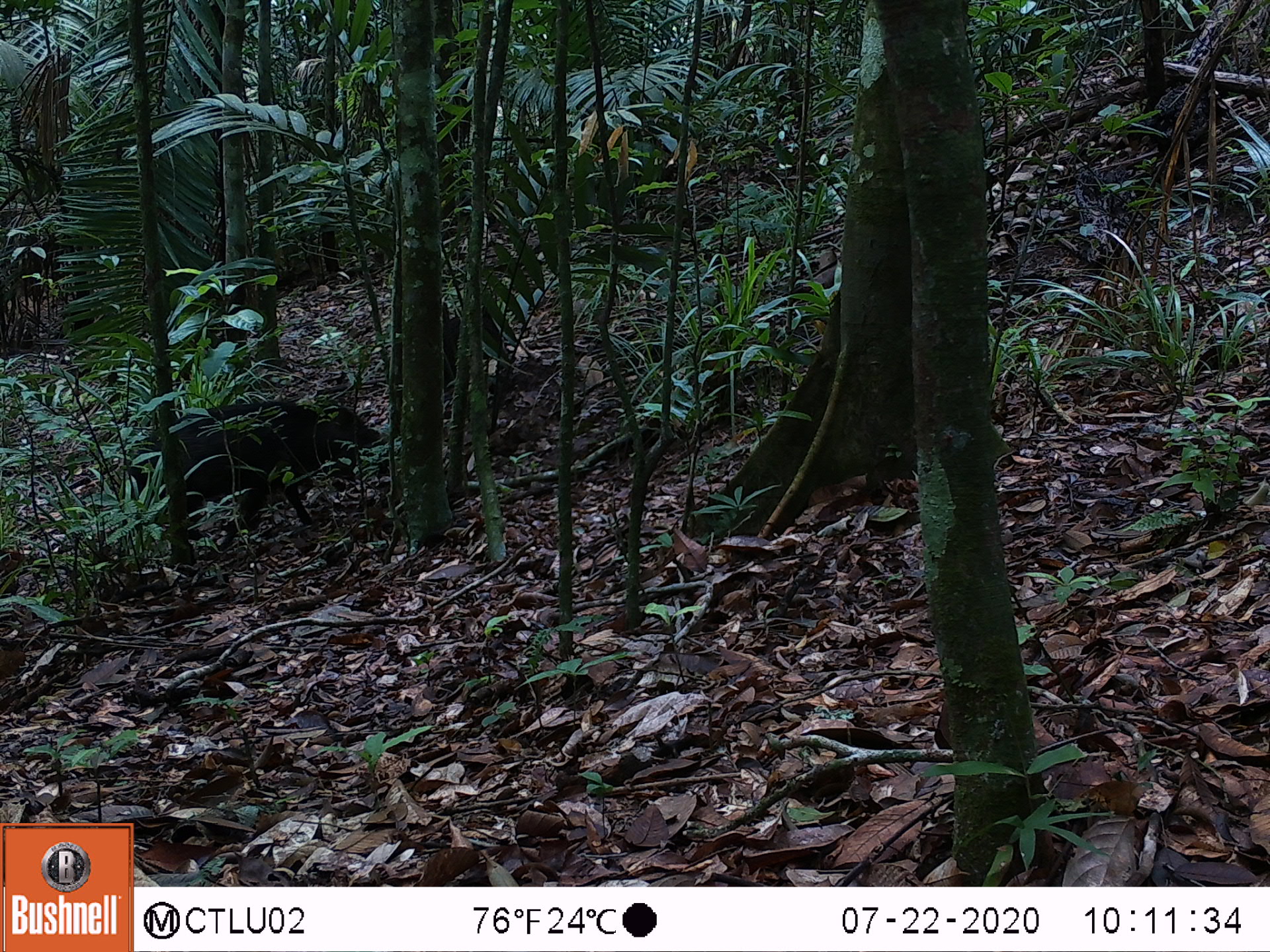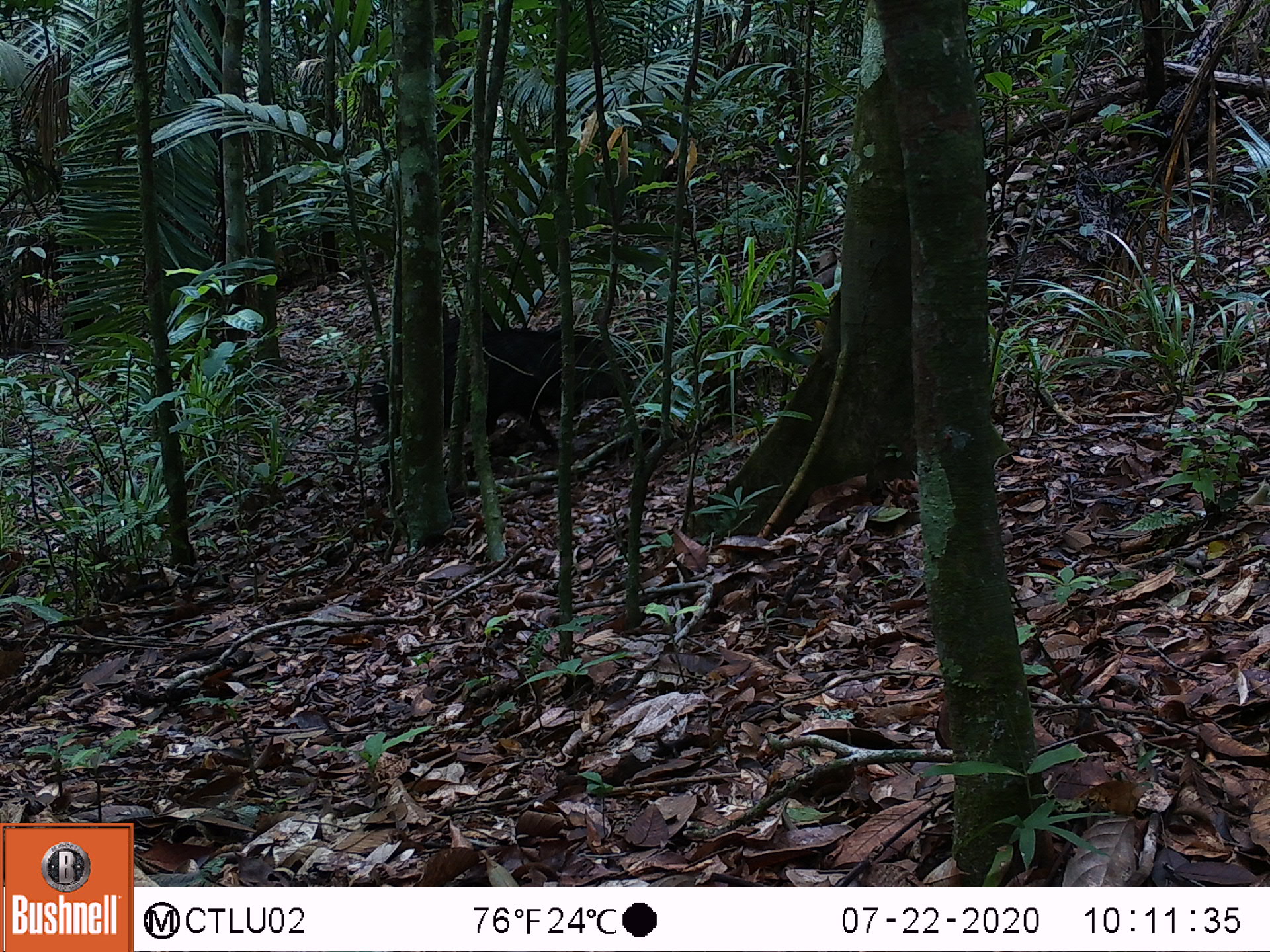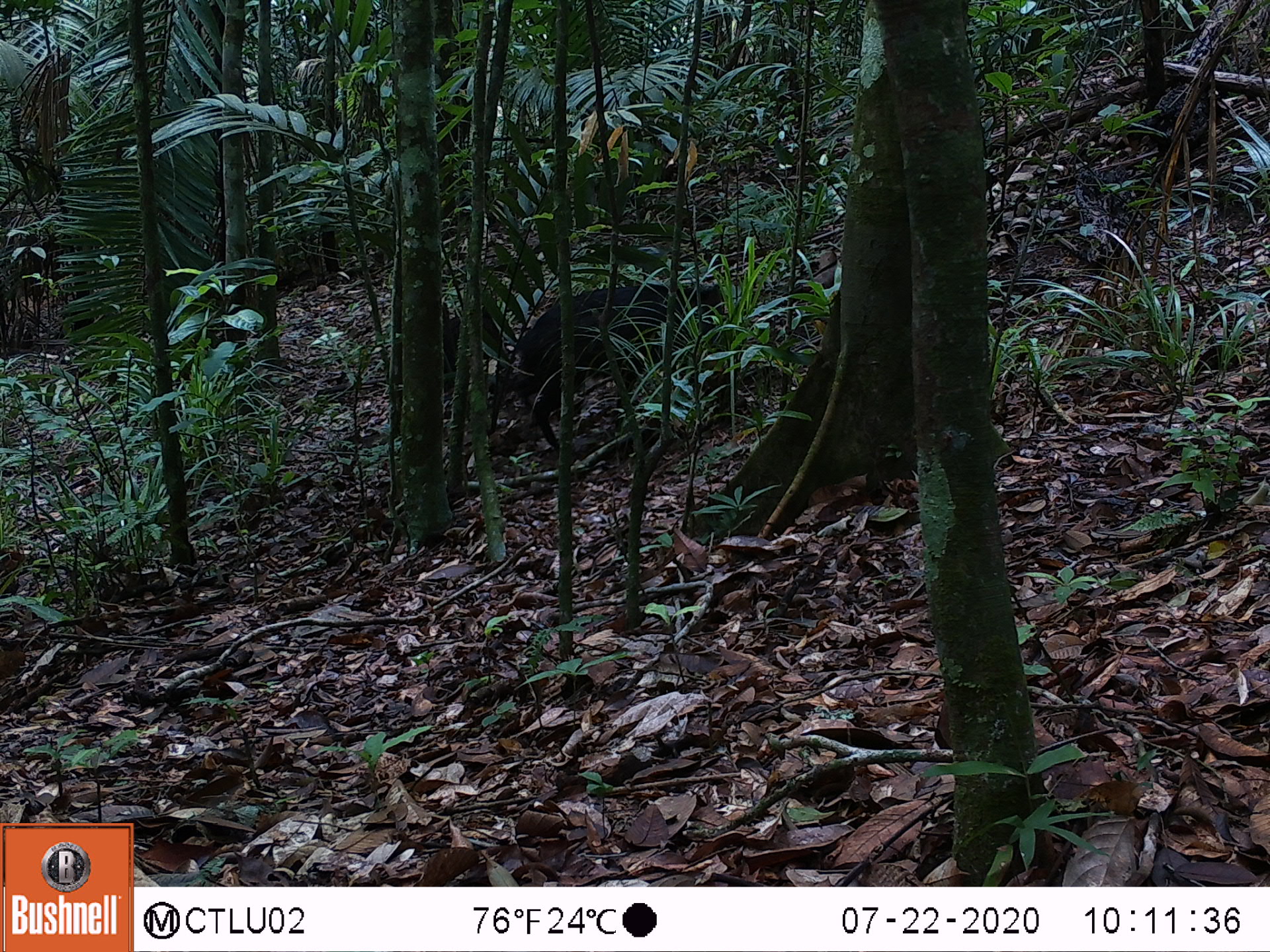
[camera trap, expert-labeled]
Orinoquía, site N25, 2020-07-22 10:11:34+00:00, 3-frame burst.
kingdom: Animalia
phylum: Chordata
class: Mammalia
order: Artiodactyla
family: Tayassuidae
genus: Pecari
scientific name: Pecari tajacu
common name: collared peccary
Collared peccary (Pecari tajacu).